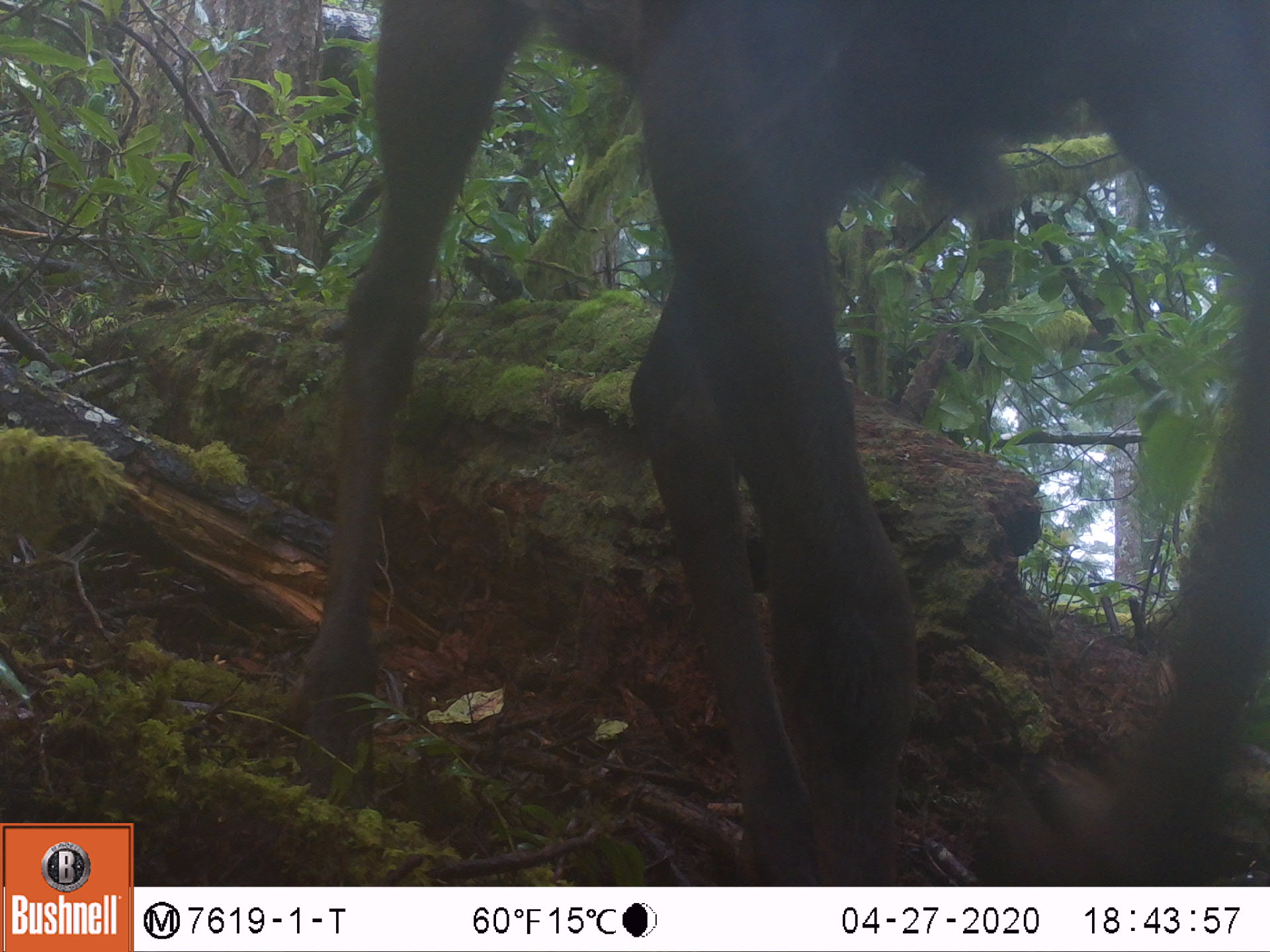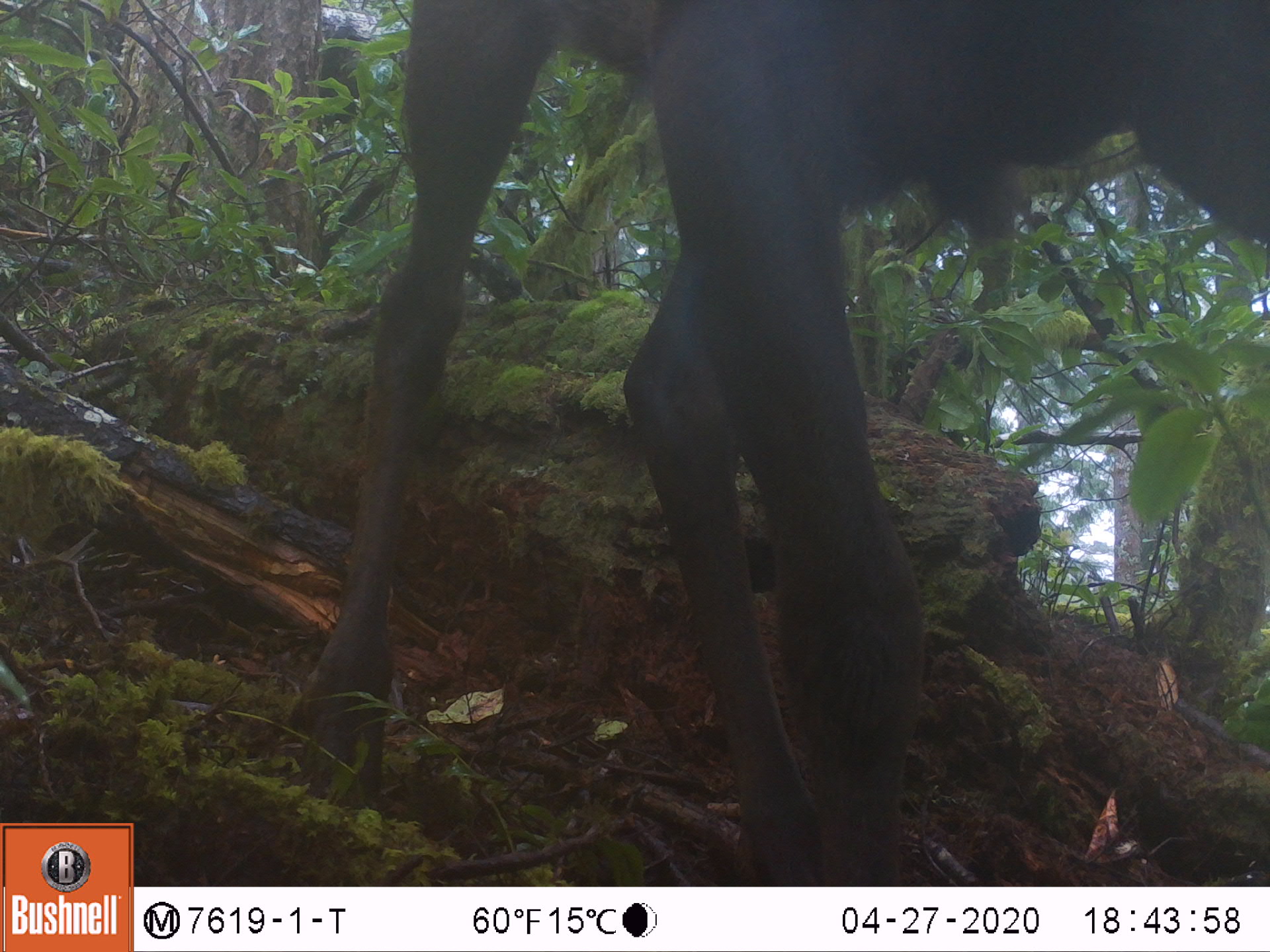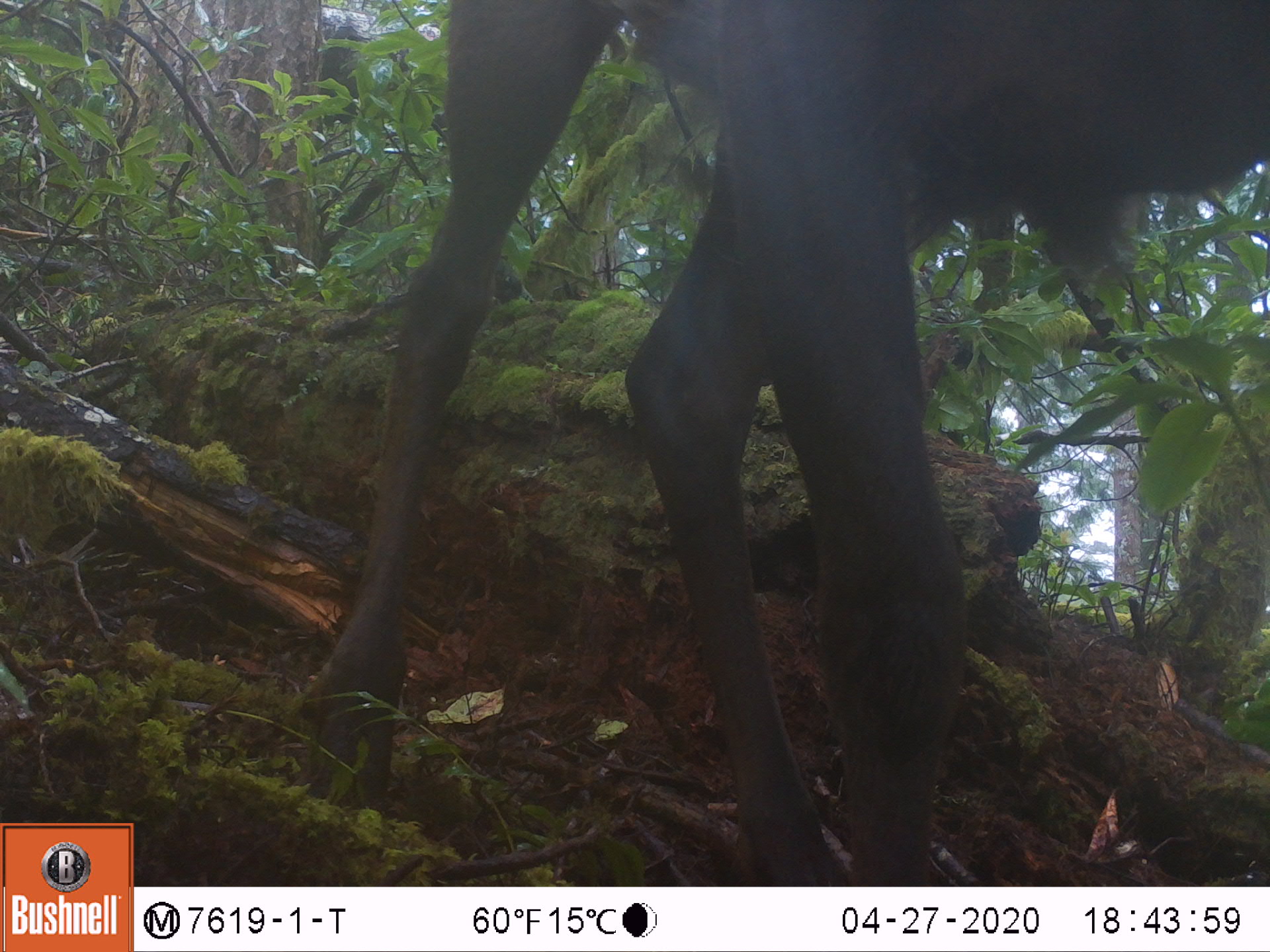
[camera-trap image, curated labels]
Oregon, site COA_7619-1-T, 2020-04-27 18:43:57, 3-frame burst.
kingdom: Animalia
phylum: Chordata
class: Mammalia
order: Artiodactyla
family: Cervidae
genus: Cervus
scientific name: Cervus canadensis roosevelti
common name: roosevelt elk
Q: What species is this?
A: Roosevelt elk (Cervus canadensis roosevelti).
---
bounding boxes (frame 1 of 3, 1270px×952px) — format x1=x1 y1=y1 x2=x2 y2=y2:
roosevelt elk: x1=283 y1=14 x2=1257 y2=867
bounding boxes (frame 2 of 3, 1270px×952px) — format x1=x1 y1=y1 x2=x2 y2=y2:
roosevelt elk: x1=276 y1=3 x2=1266 y2=864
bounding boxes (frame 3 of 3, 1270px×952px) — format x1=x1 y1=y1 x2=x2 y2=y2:
roosevelt elk: x1=274 y1=7 x2=1264 y2=867